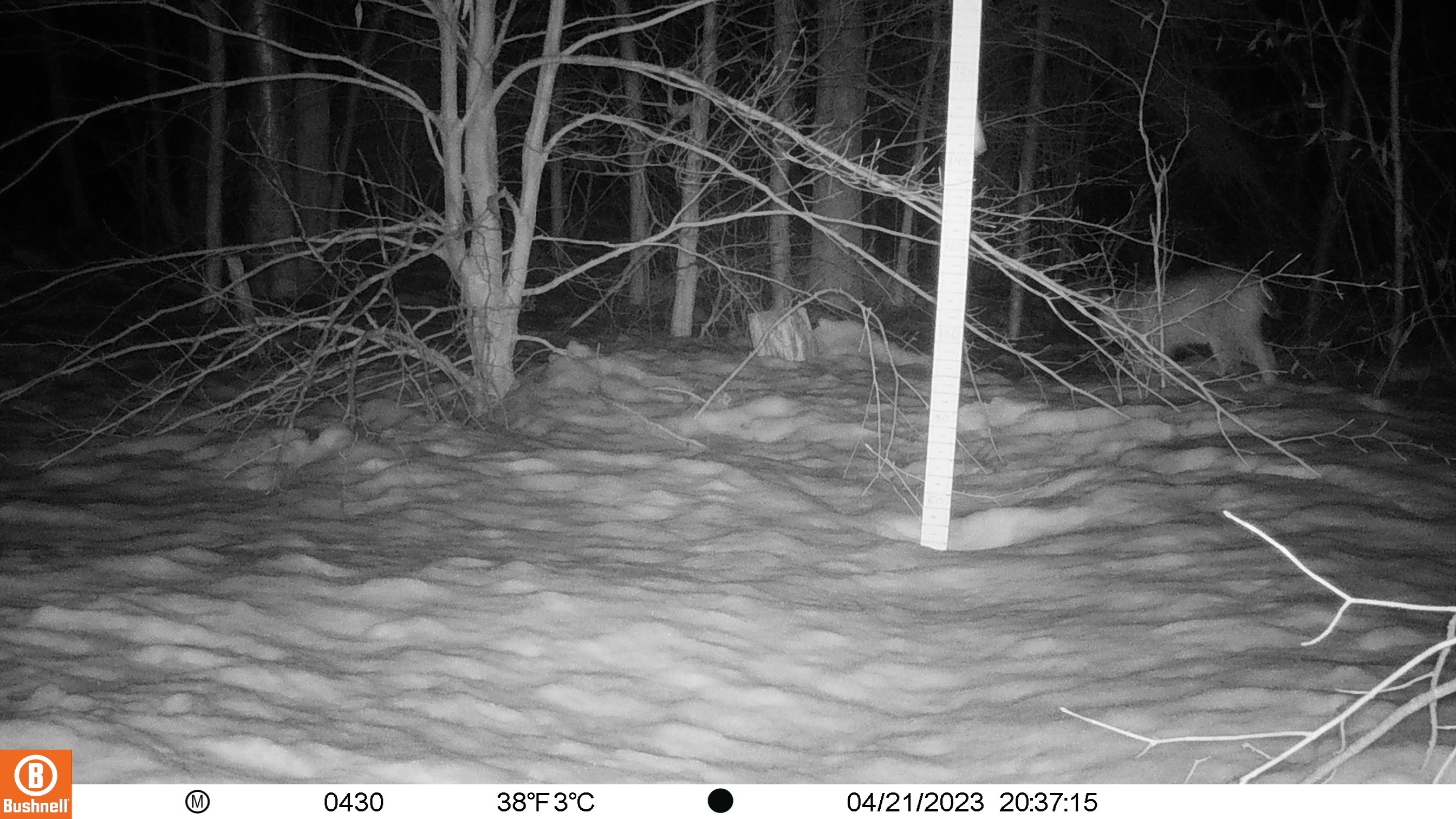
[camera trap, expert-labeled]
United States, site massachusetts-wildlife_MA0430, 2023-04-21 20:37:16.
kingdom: Animalia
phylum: Chordata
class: Mammalia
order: Carnivora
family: Felidae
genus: Lynx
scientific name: Lynx rufus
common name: bobcat